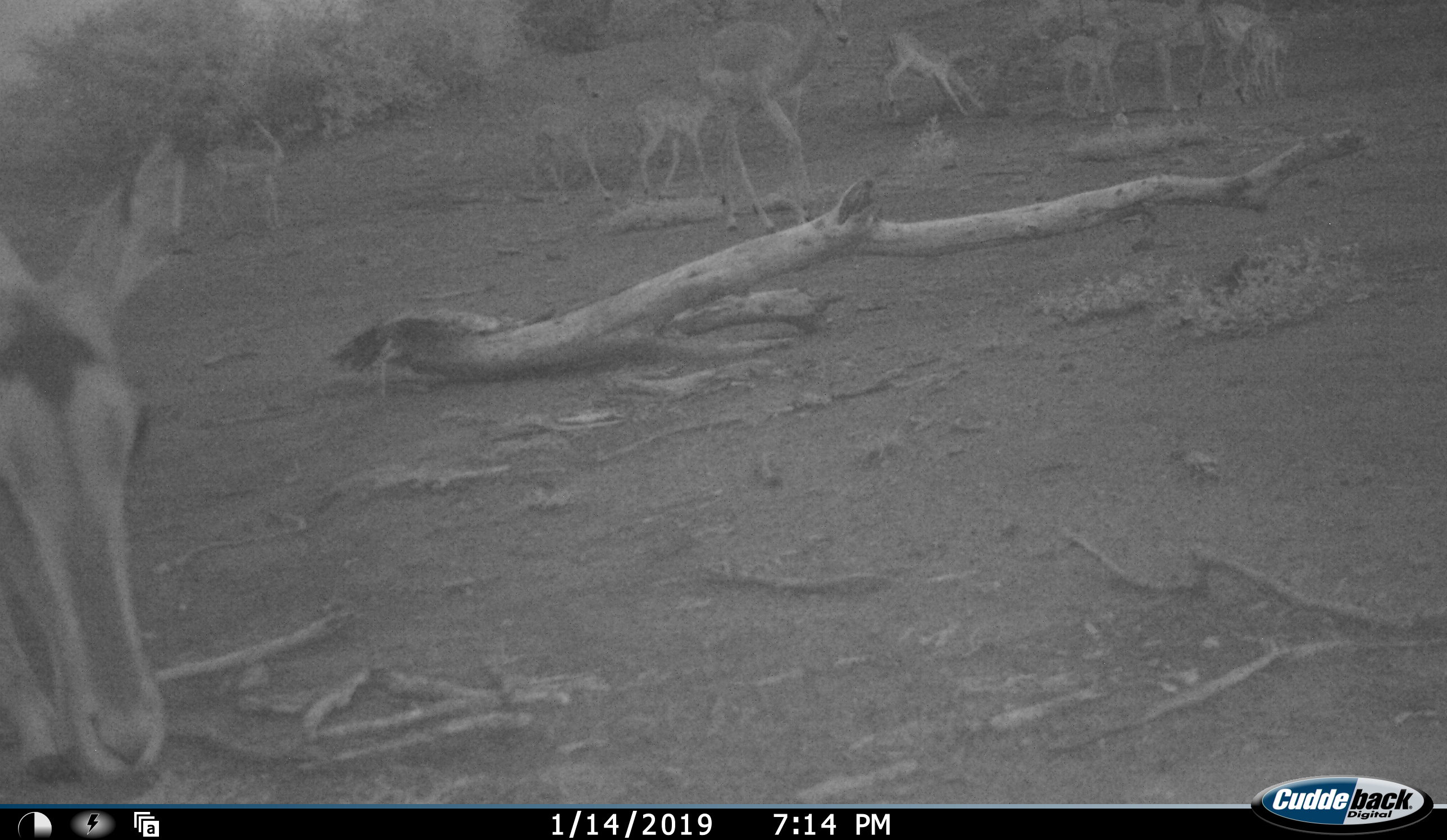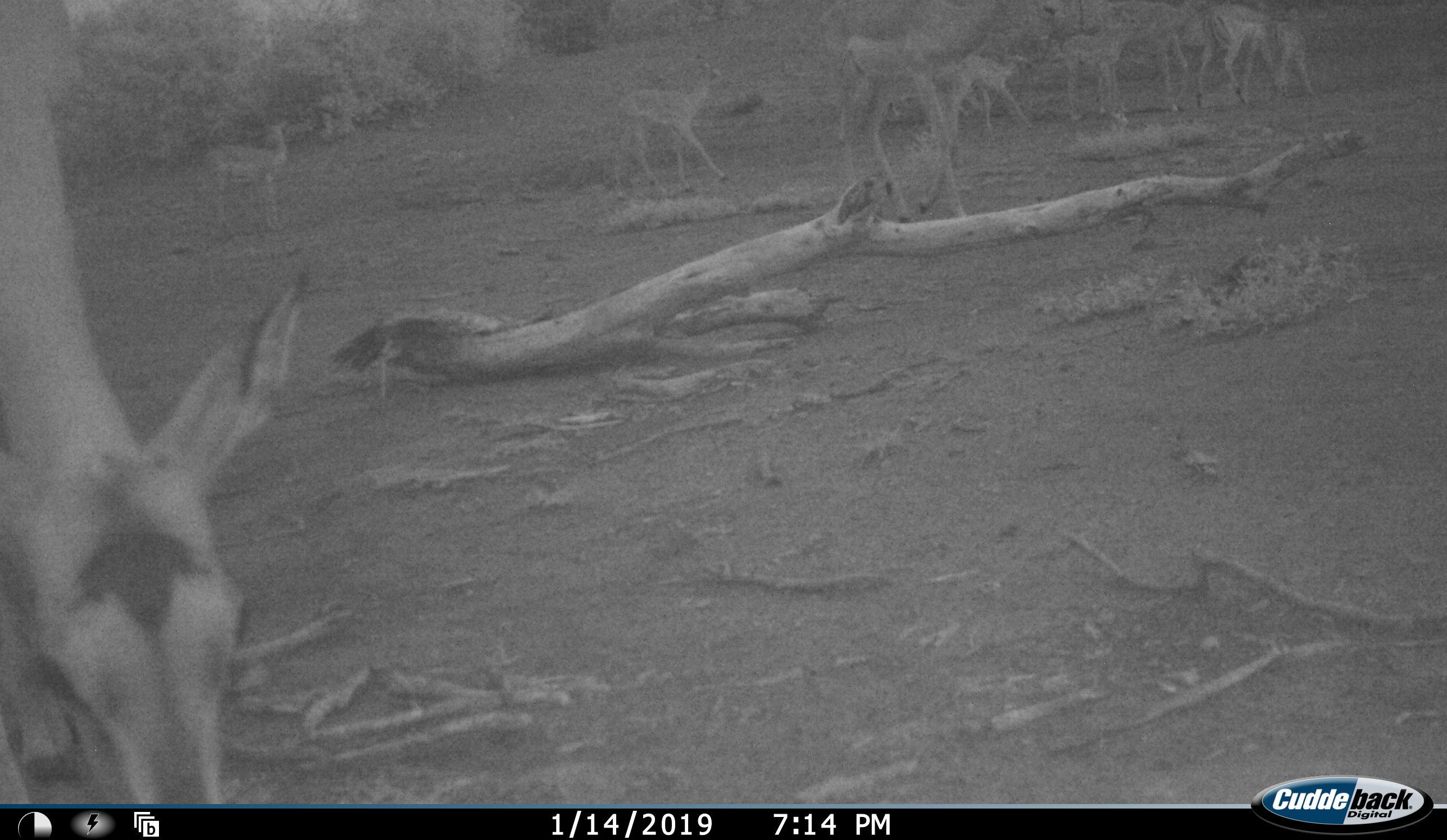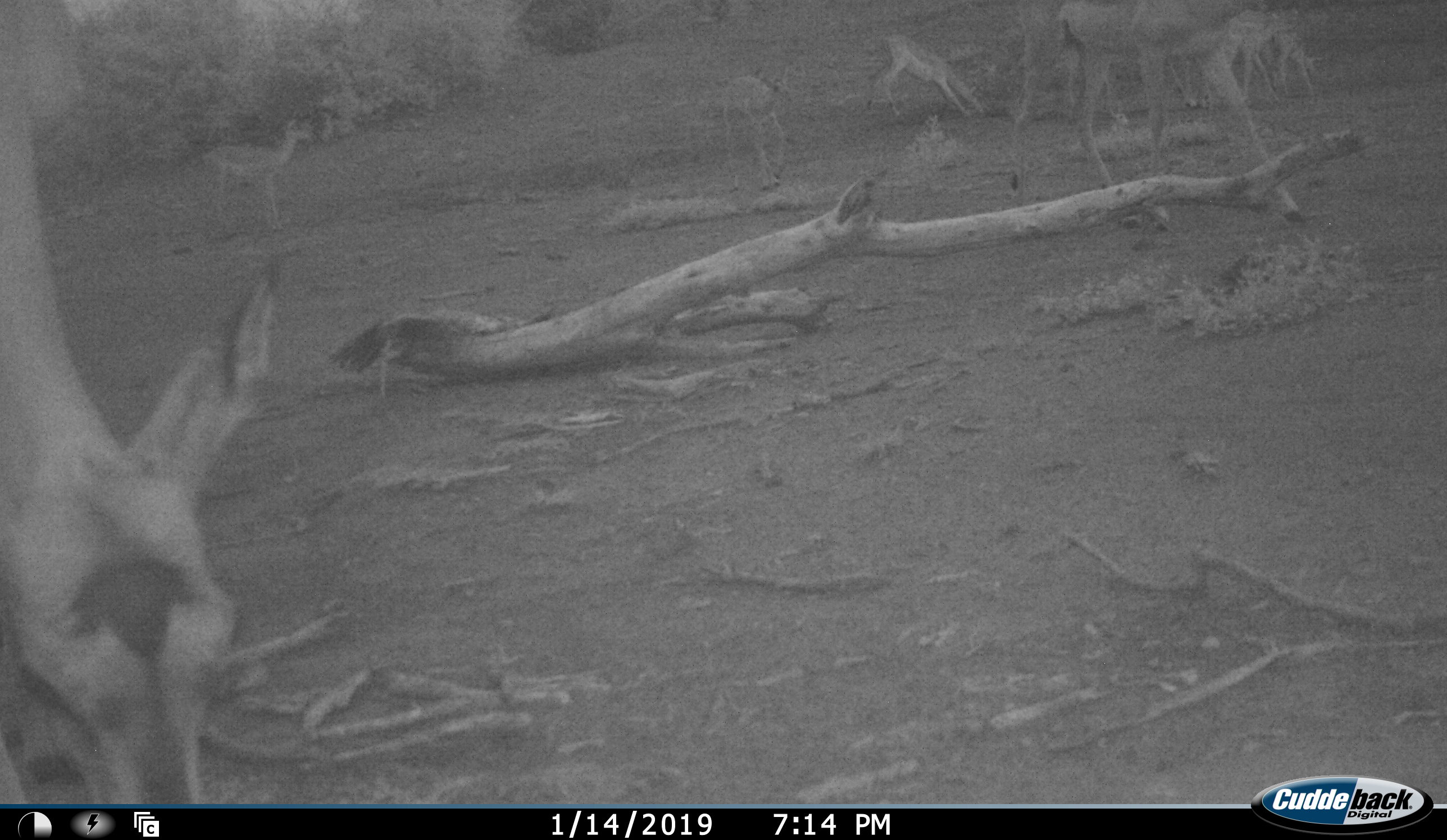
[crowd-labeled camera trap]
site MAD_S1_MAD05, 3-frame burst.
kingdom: Animalia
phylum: Chordata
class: Mammalia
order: Artiodactyla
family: Bovidae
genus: Aepyceros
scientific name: Aepyceros melampus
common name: impala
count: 10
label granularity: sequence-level